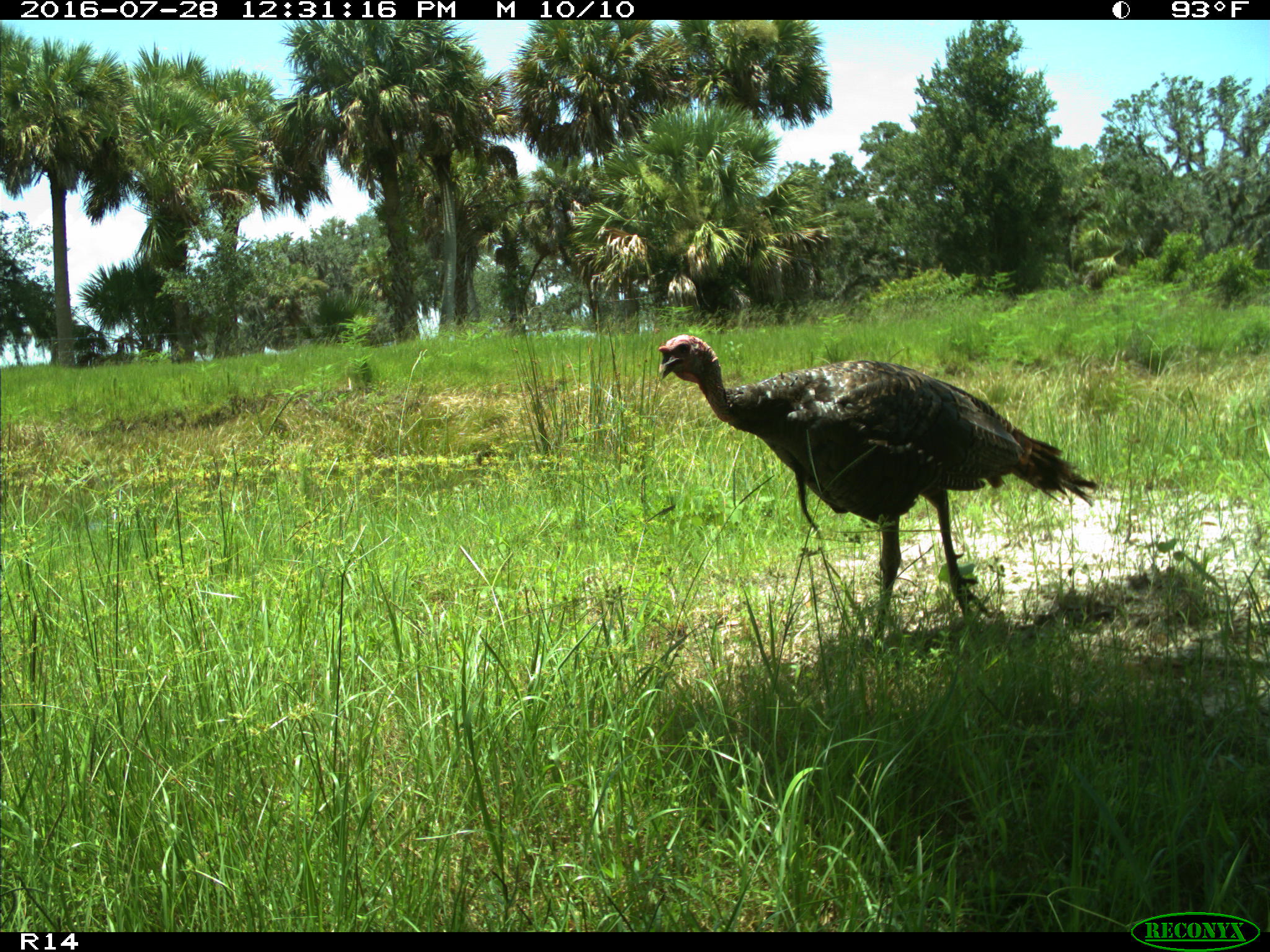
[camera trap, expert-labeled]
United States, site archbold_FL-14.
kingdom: Animalia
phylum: Chordata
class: Aves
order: Galliformes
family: Phasianidae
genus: Meleagris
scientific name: Meleagris gallopavo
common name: wild turkey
Meleagris gallopavo (wild turkey).